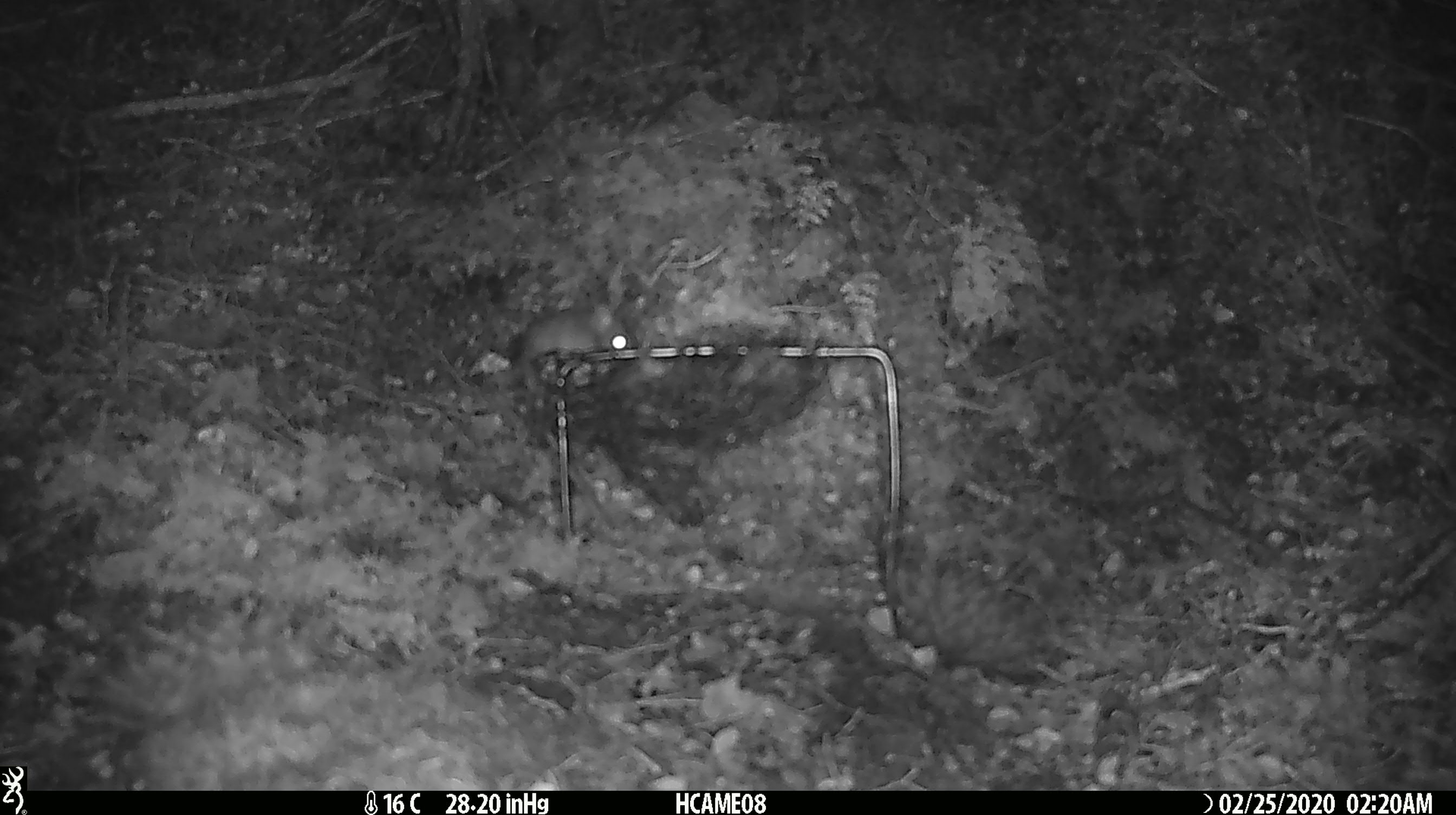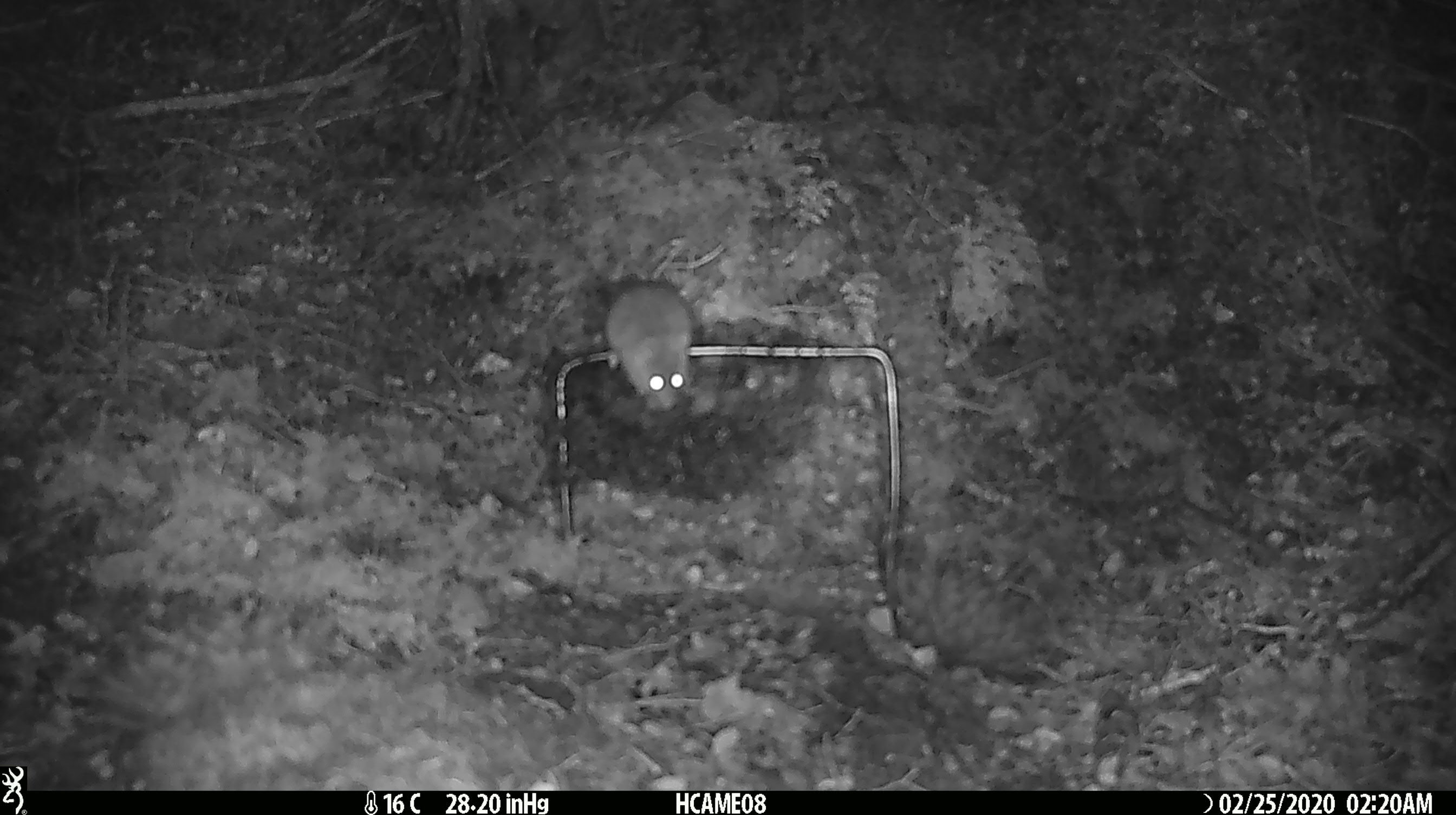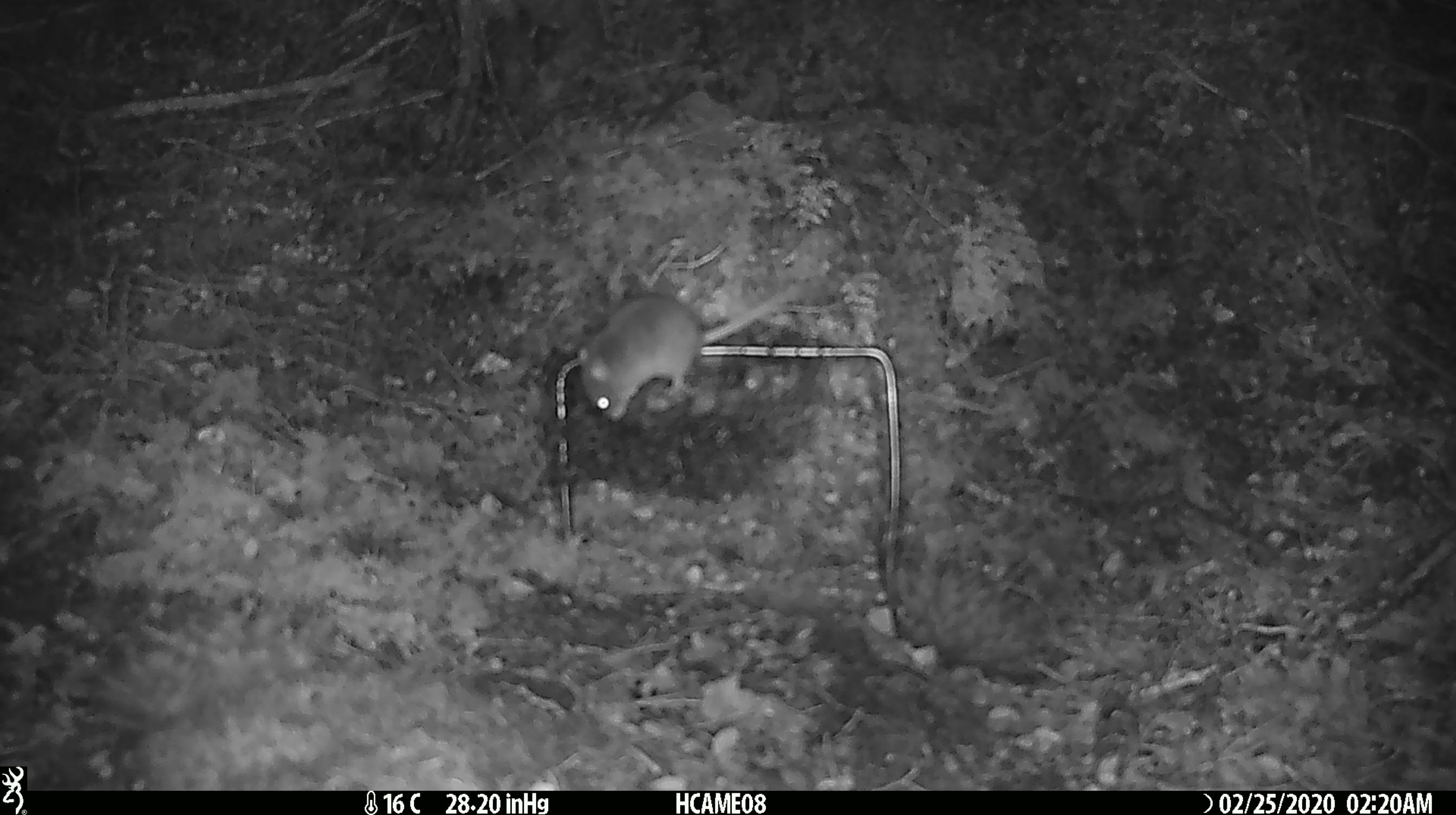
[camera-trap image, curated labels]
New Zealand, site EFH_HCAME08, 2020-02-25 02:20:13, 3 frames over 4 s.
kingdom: Animalia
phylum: Chordata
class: Mammalia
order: Rodentia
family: Muridae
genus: Mus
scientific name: Mus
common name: mouse